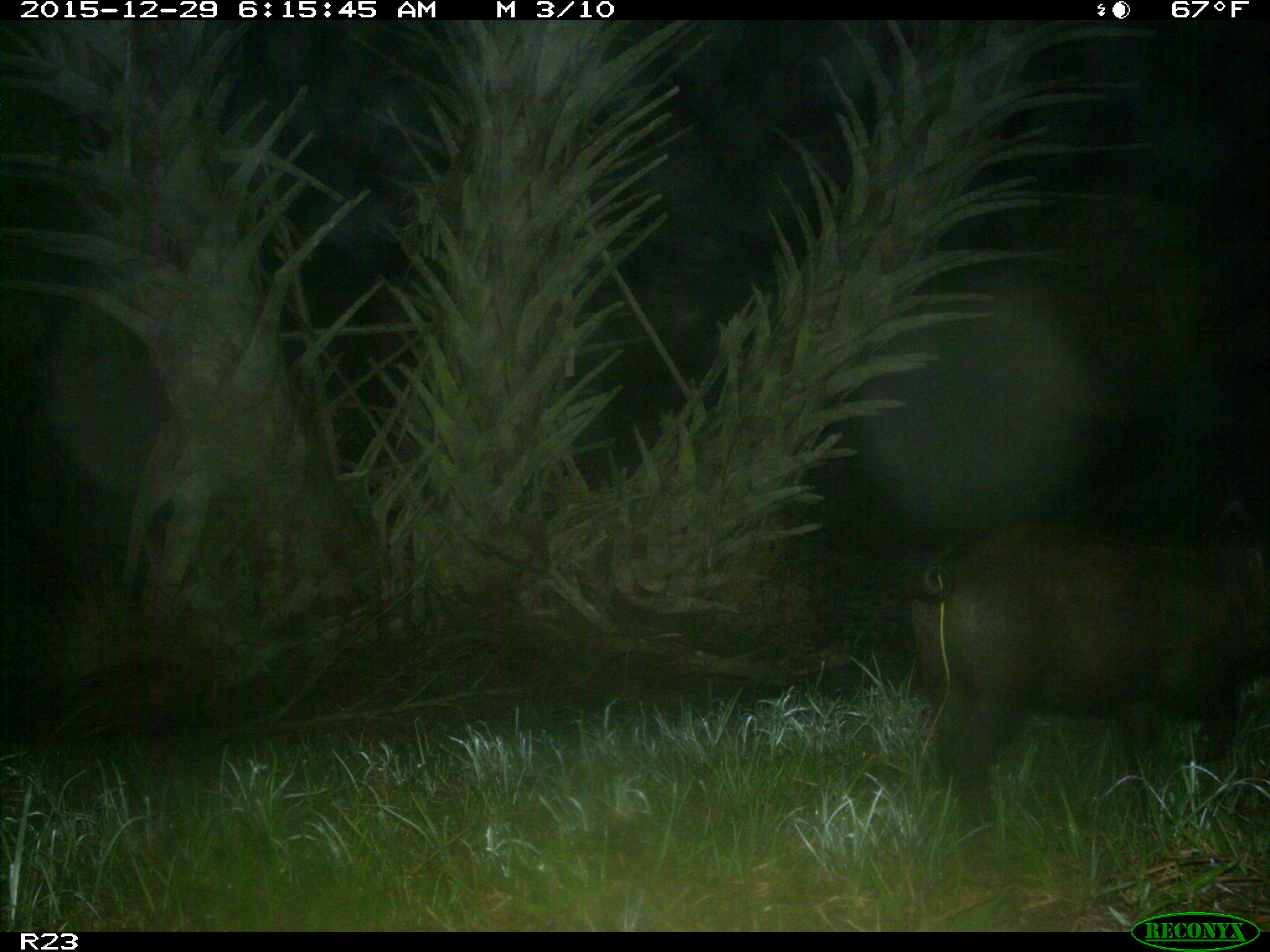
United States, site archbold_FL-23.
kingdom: Animalia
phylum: Chordata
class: Mammalia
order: Artiodactyla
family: Suidae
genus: Sus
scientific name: Sus scrofa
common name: wild boar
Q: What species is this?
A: Sus scrofa (wild boar).